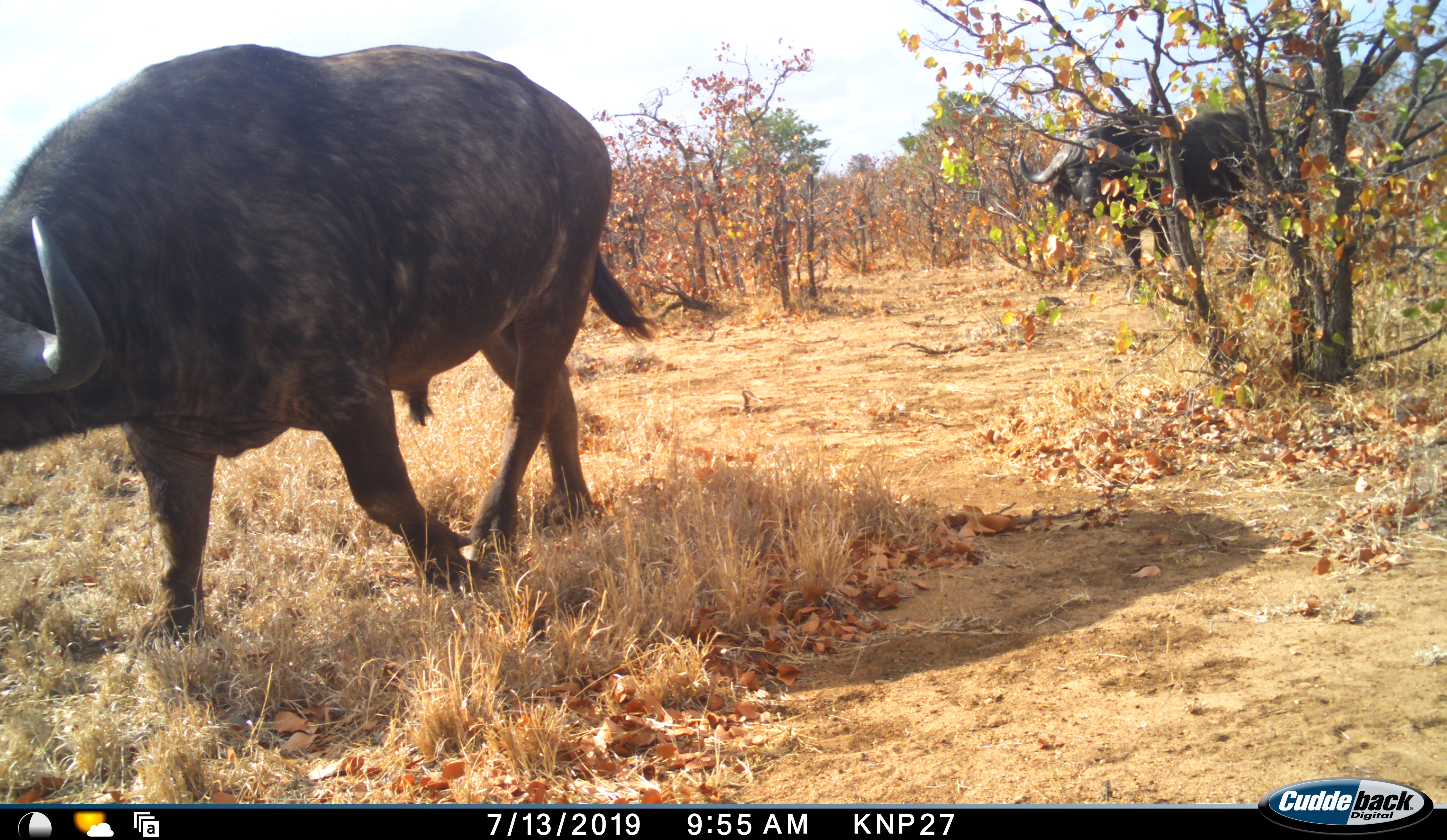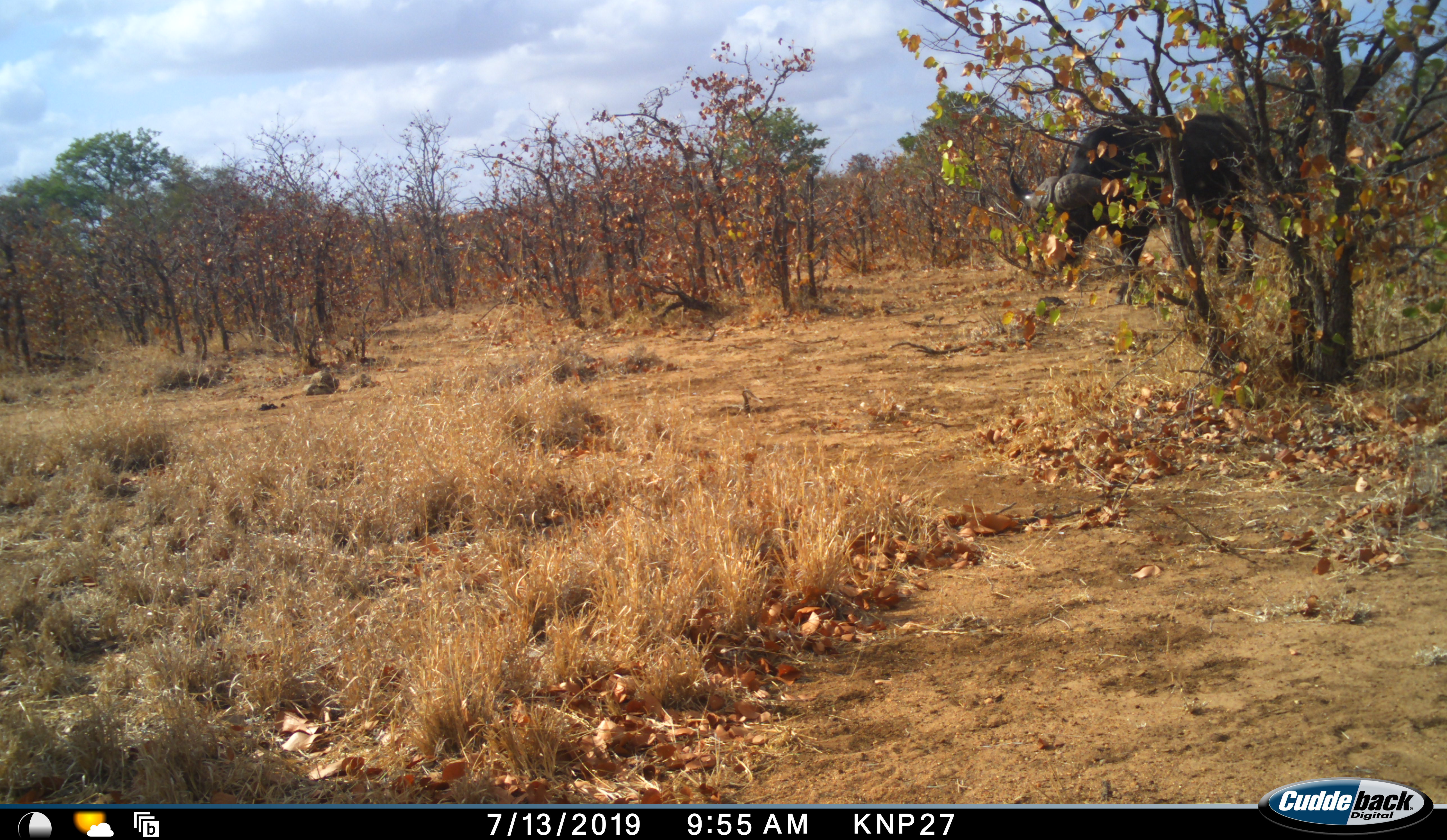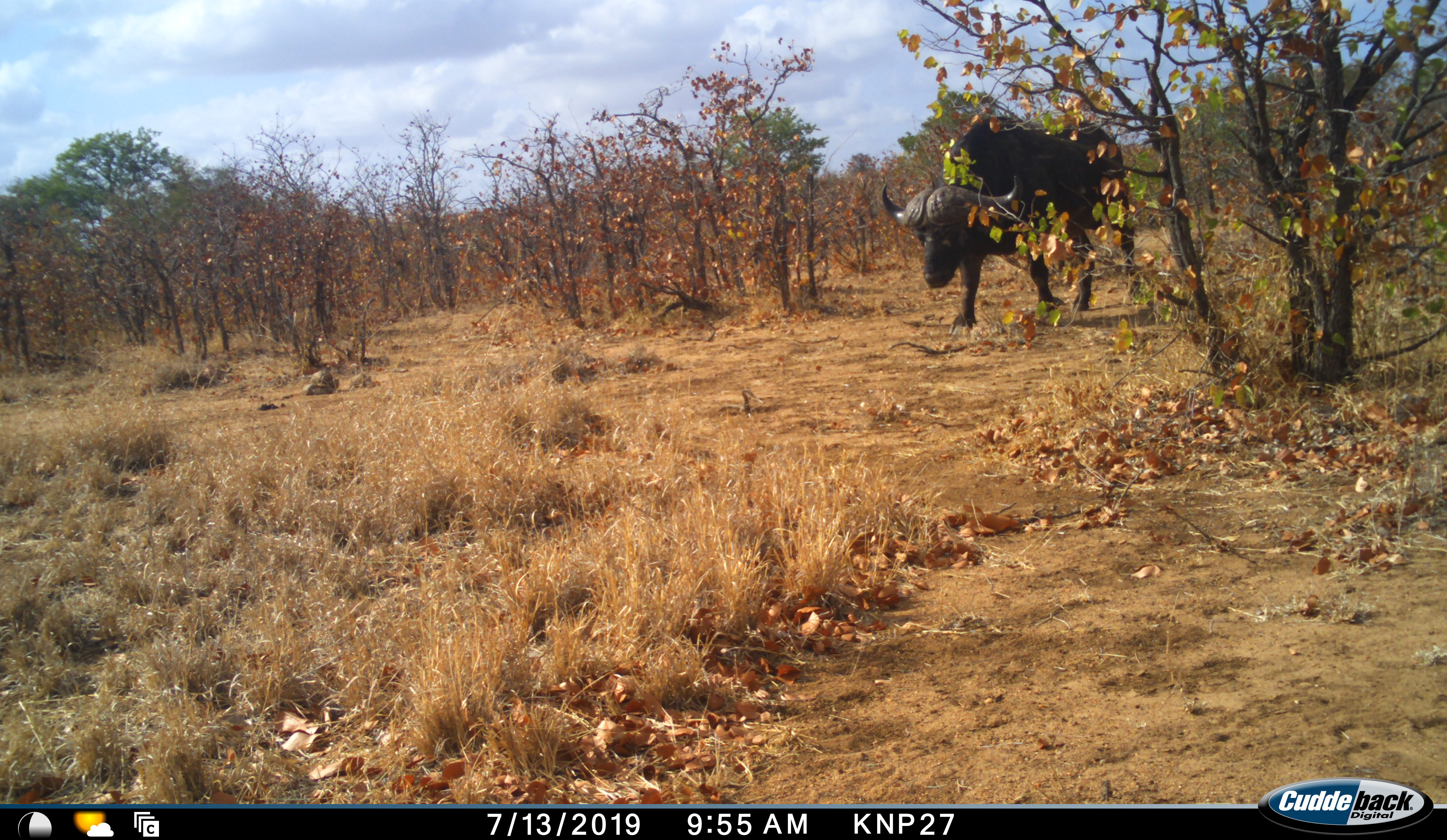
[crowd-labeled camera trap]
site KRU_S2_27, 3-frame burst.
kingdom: Animalia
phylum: Chordata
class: Mammalia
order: Artiodactyla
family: Bovidae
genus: Syncerus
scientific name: Syncerus caffer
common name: african buffalo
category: buffalo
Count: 2.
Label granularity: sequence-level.